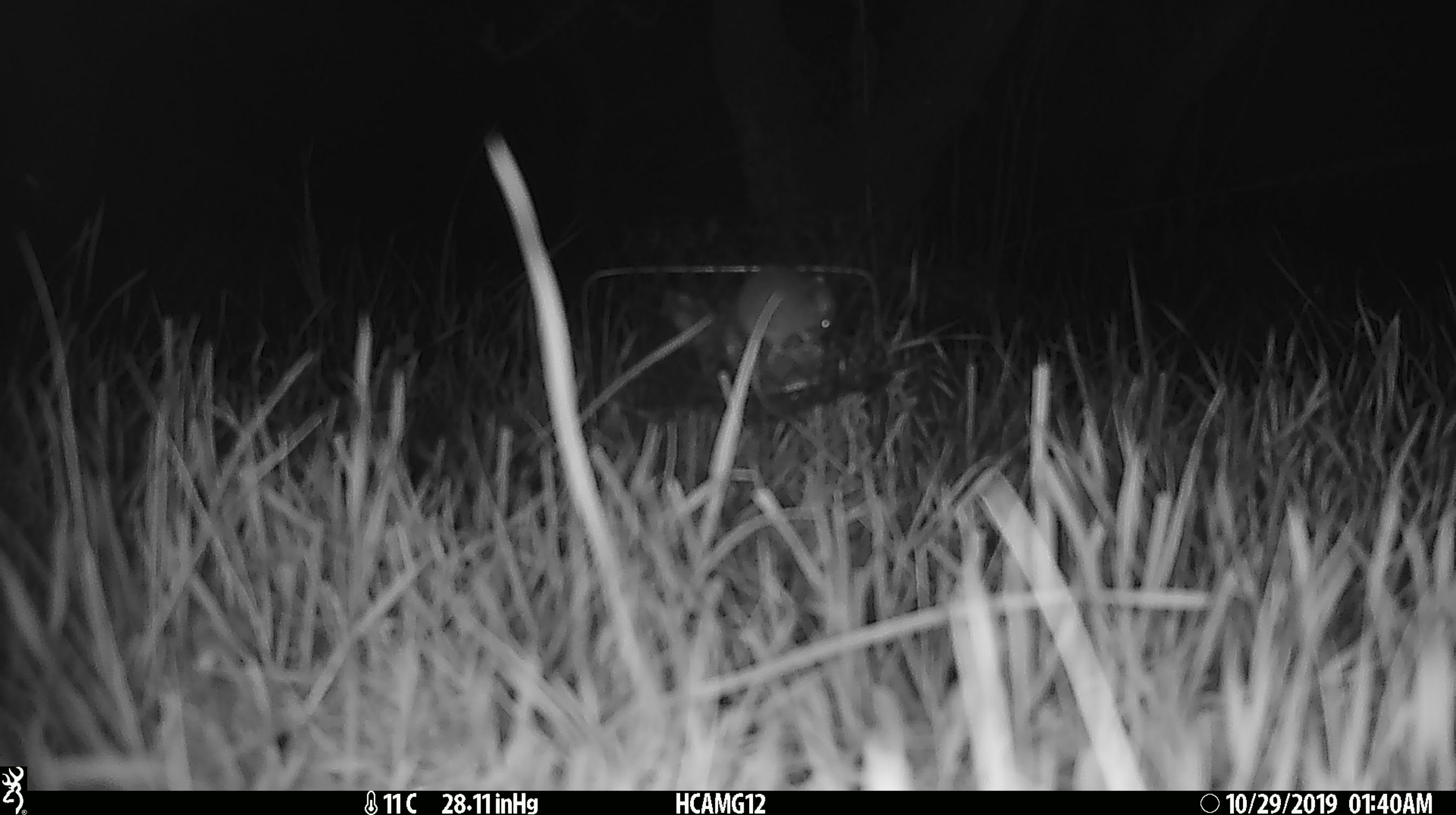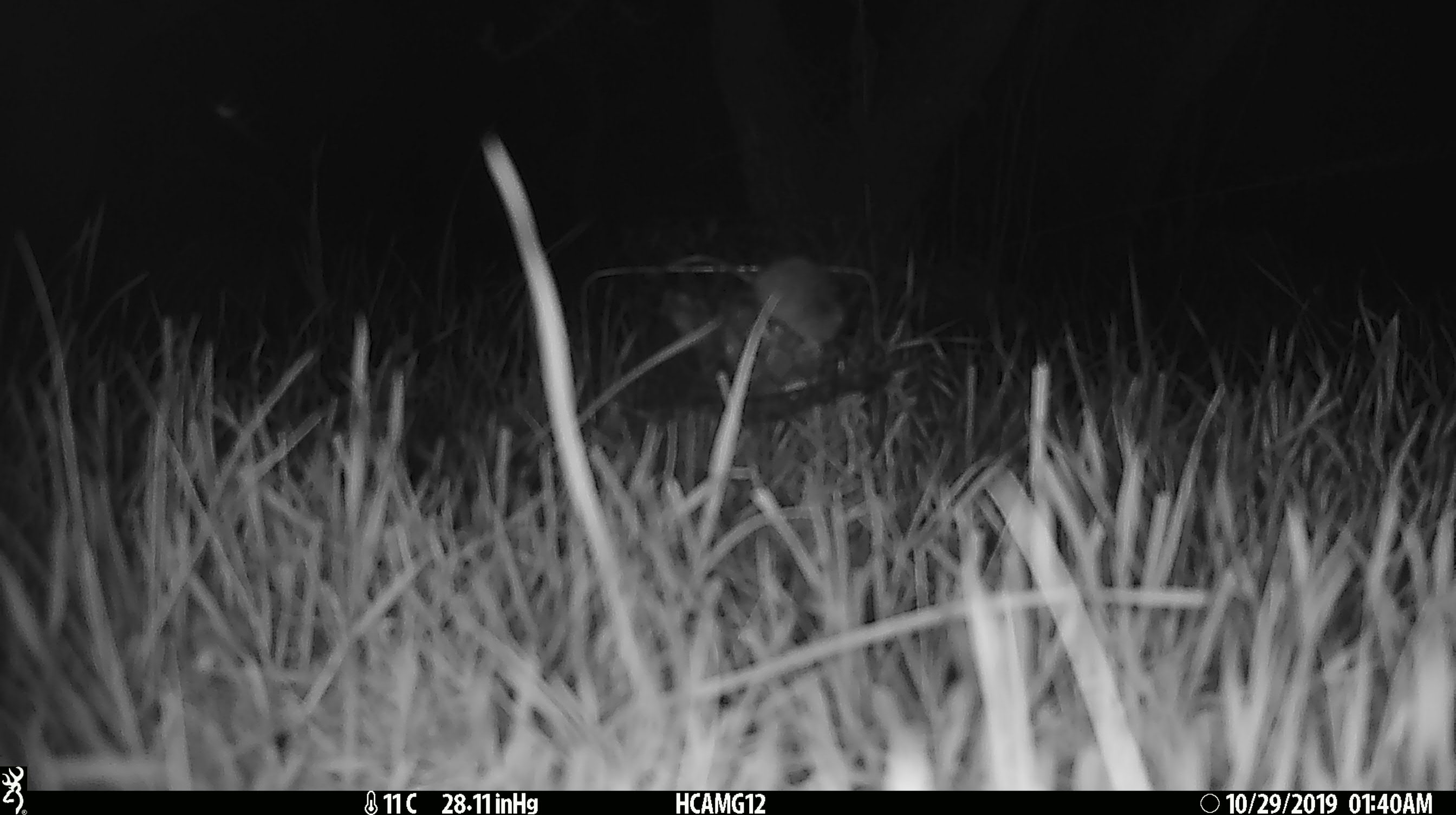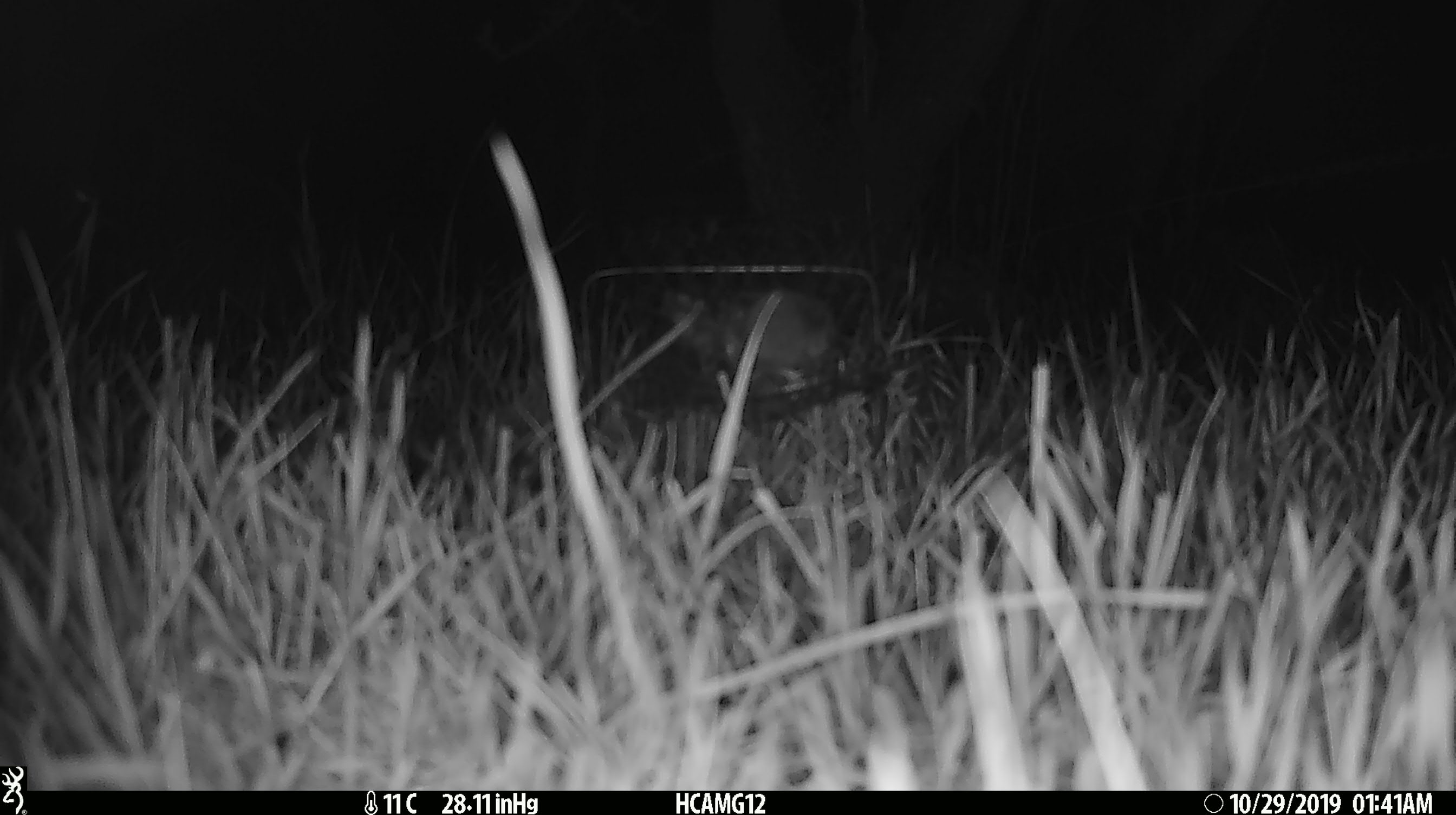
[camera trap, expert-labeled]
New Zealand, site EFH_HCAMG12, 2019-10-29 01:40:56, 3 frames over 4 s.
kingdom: Animalia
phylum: Chordata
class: Mammalia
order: Rodentia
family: Muridae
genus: Mus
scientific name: Mus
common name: mouse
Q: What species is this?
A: Mouse (Mus).